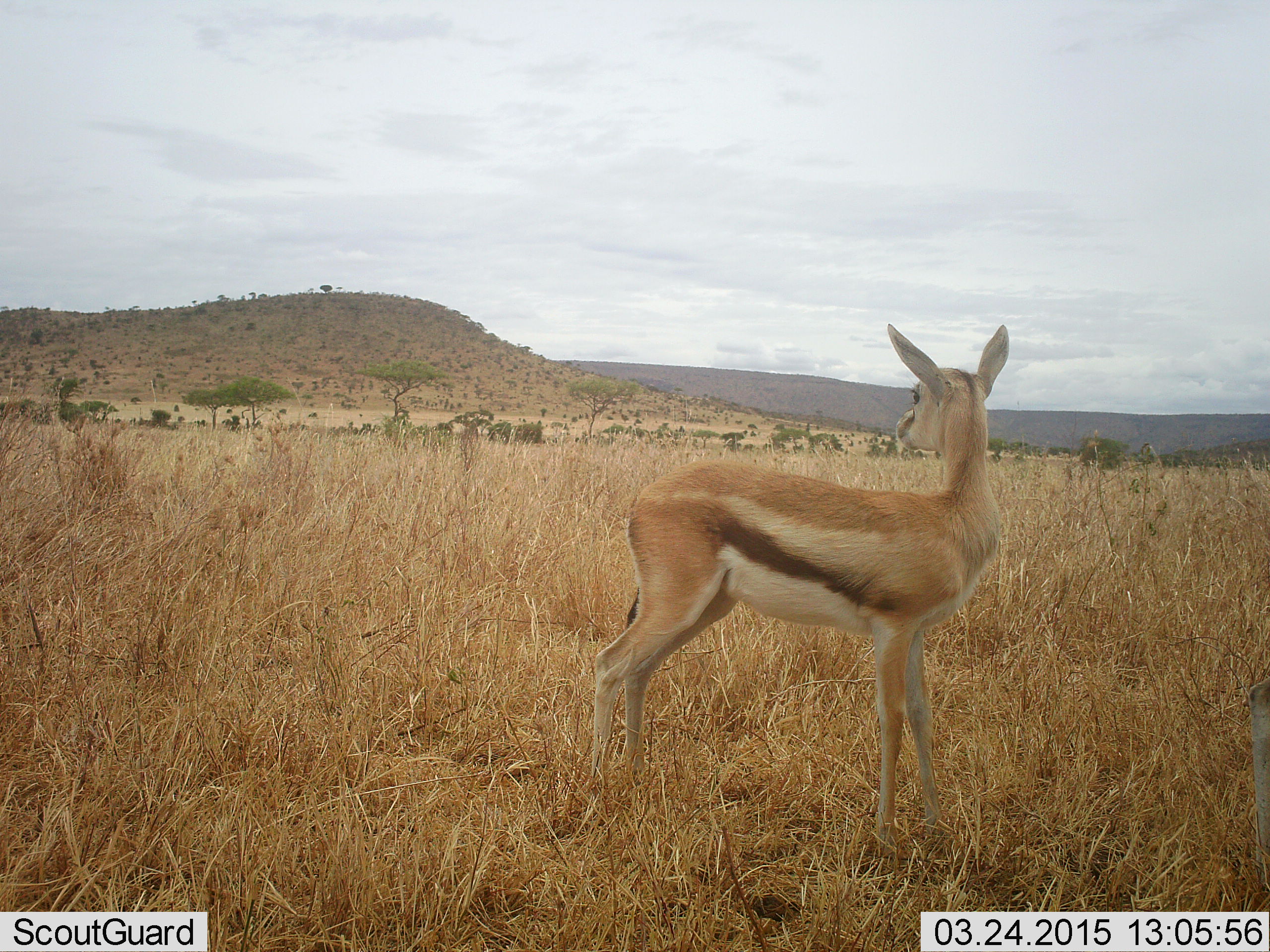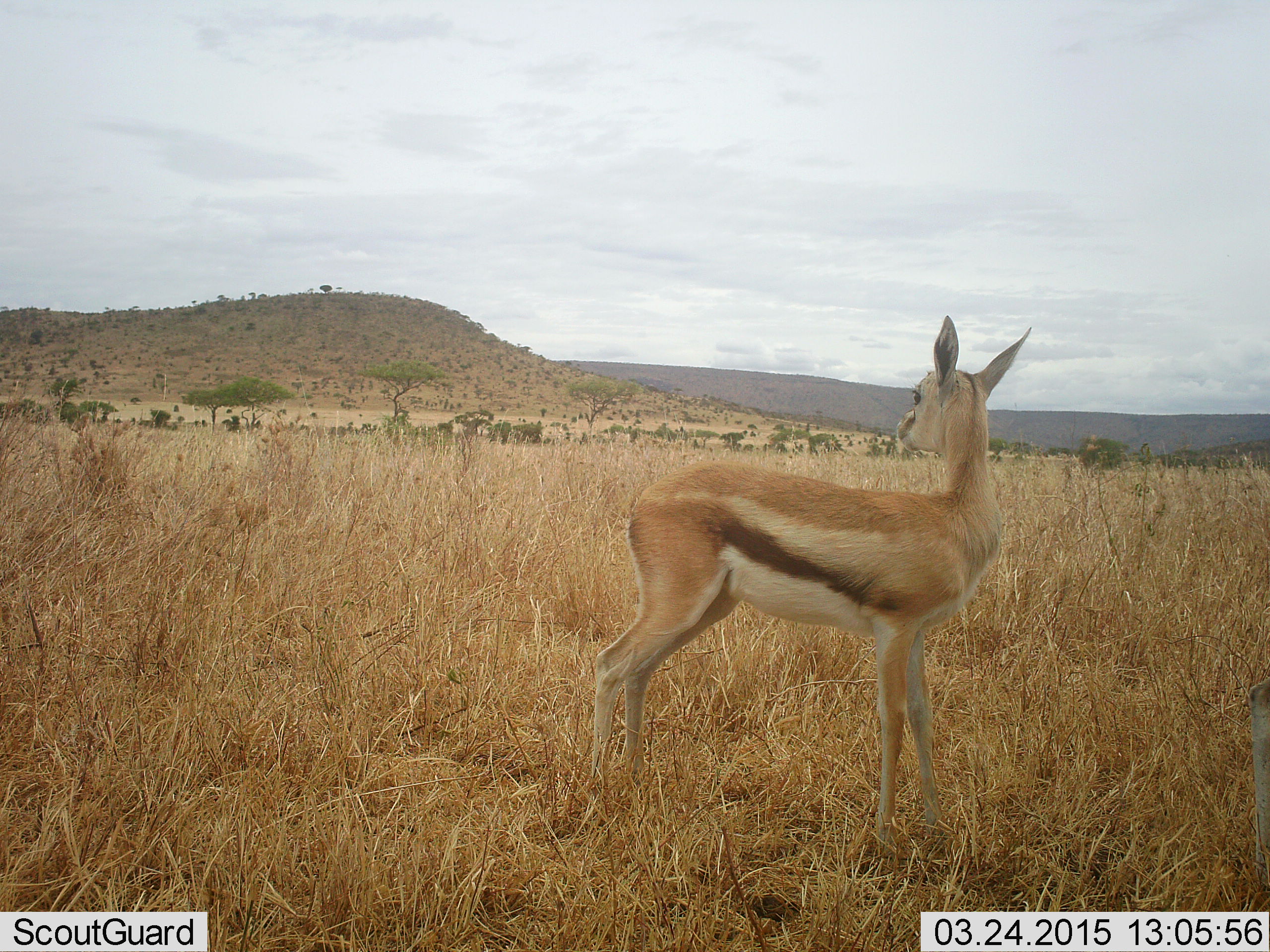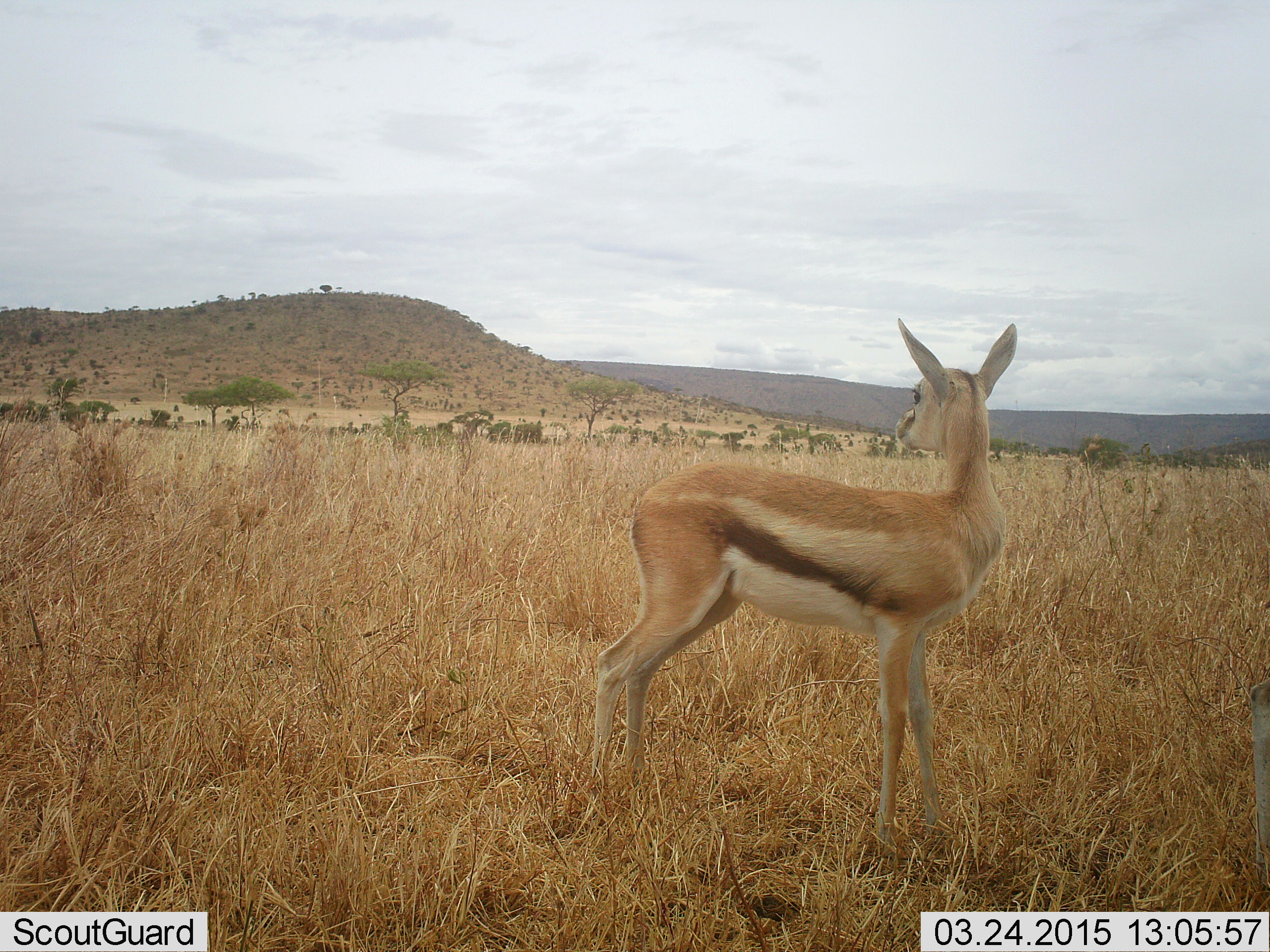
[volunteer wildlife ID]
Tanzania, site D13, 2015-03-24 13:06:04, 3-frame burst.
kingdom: Animalia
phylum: Chordata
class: Mammalia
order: Artiodactyla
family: Bovidae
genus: Eudorcas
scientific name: Eudorcas thomsonii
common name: thomson's gazelle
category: gazellethomsons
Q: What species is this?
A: Gazellethomsons (thomson's gazelle) (Eudorcas thomsonii).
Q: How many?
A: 1.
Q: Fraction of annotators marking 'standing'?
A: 100%.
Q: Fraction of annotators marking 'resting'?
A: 0%.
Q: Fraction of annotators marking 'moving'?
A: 0%.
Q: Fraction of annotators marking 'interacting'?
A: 0%.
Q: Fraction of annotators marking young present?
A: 0%.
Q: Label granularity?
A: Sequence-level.